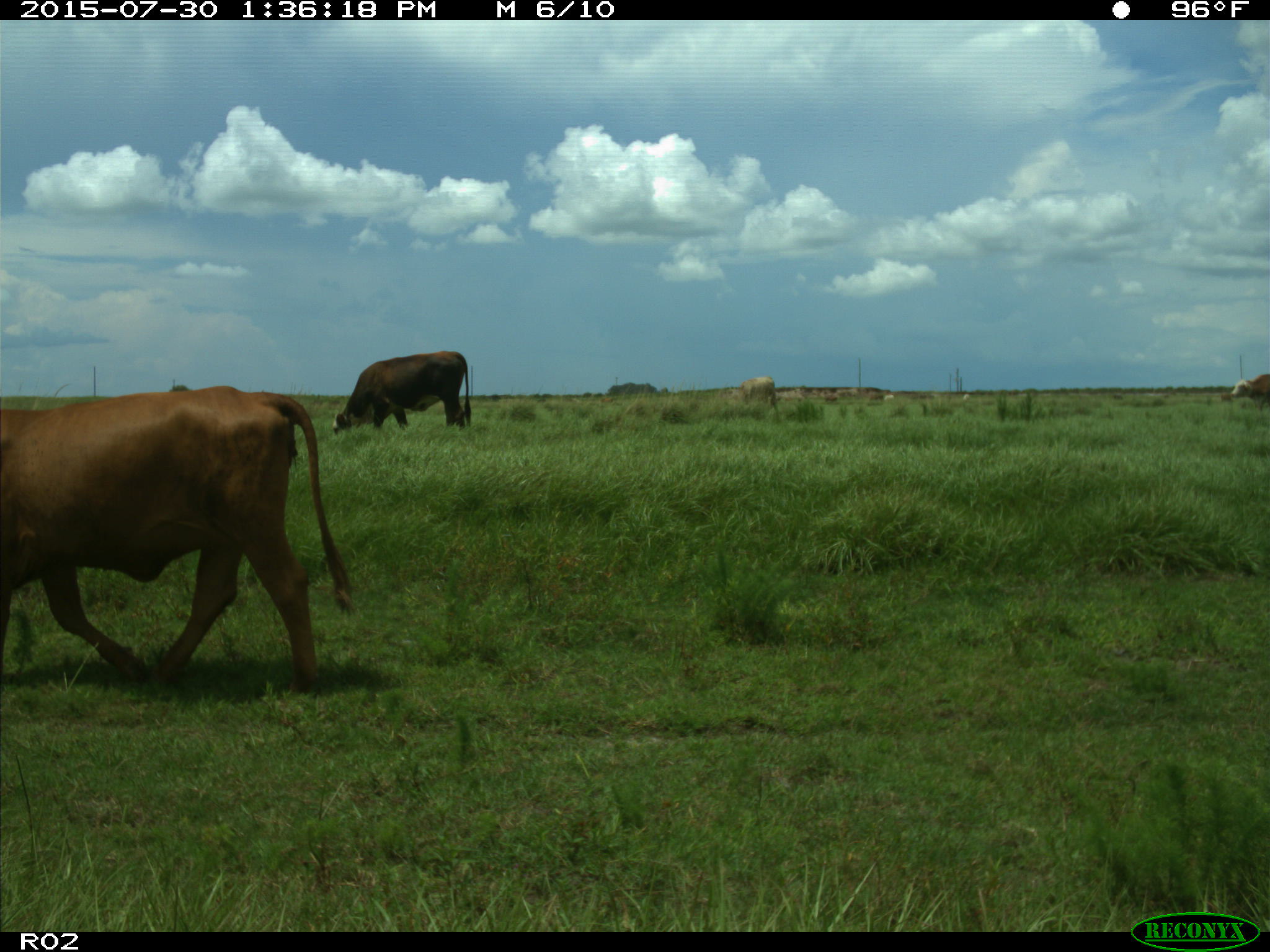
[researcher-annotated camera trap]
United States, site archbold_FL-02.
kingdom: Animalia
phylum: Chordata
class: Mammalia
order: Artiodactyla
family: Bovidae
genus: Bos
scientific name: Bos taurus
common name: domestic cow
Bos taurus (domestic cow).